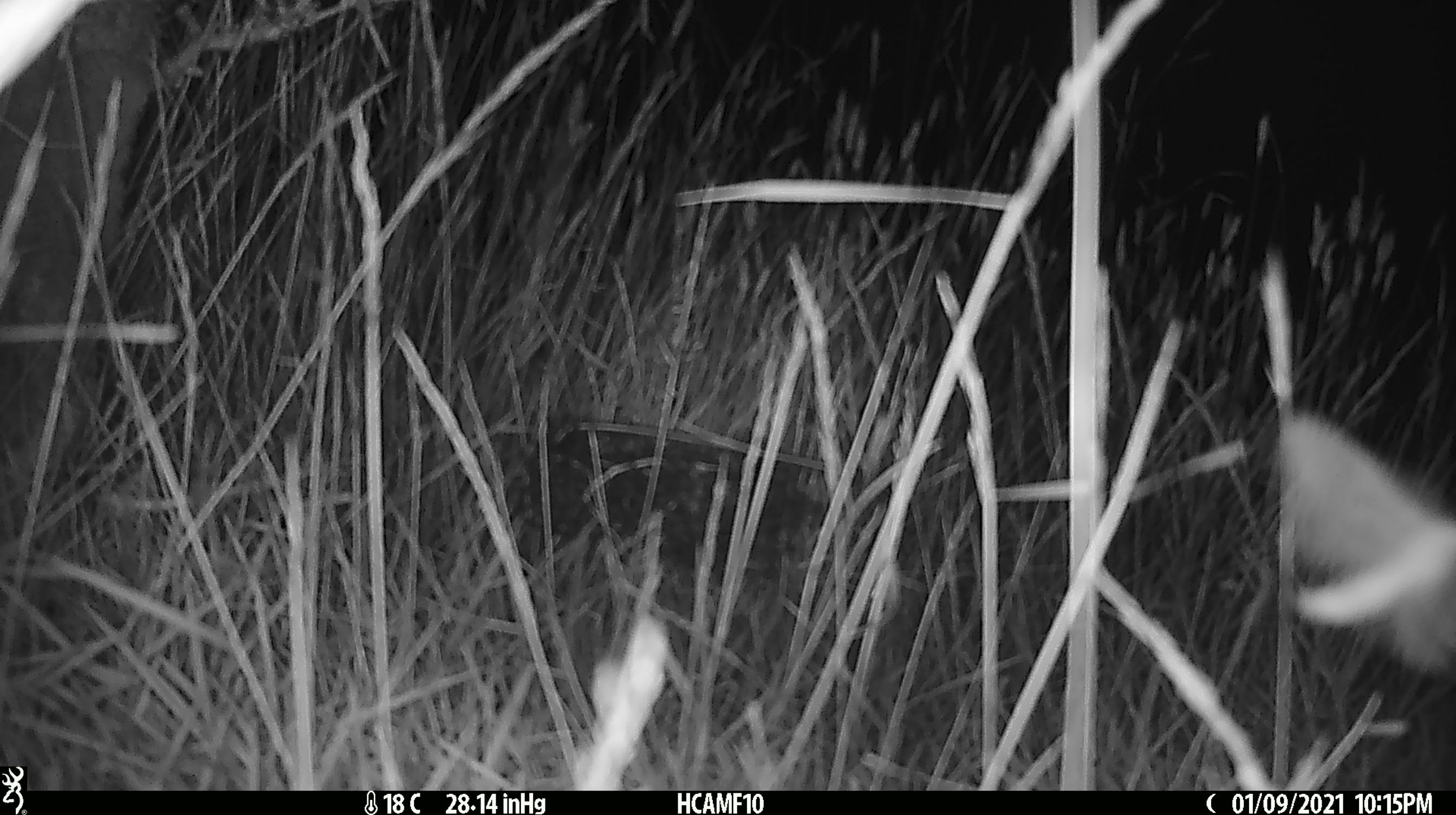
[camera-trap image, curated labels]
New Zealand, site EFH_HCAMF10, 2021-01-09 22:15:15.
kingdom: Animalia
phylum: Arthropoda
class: Insecta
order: Lepidoptera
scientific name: Lepidoptera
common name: moth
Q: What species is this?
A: Moth (Lepidoptera).